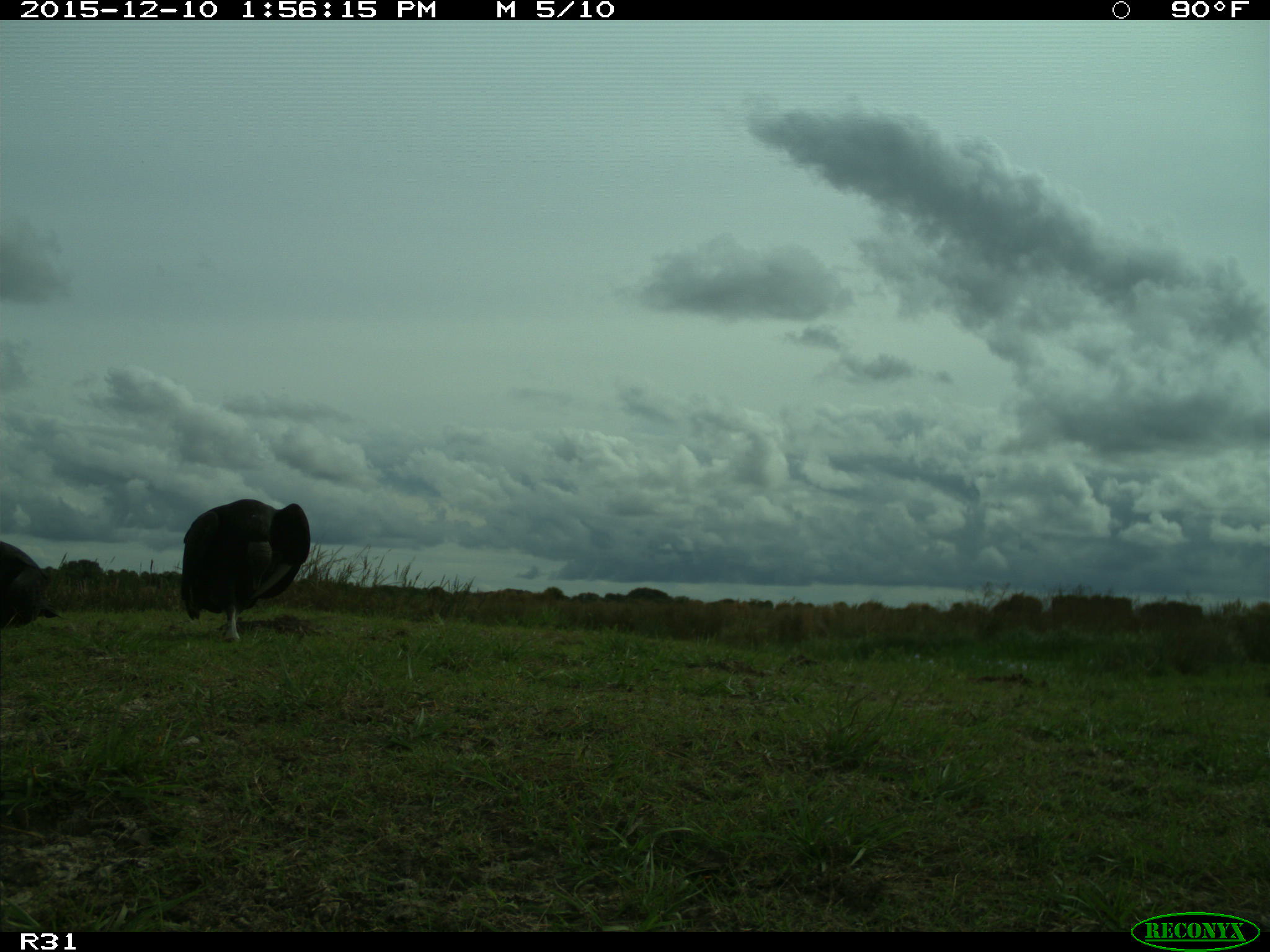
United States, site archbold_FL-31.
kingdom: Animalia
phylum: Chordata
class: Aves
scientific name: Aves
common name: birds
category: unidentified bird